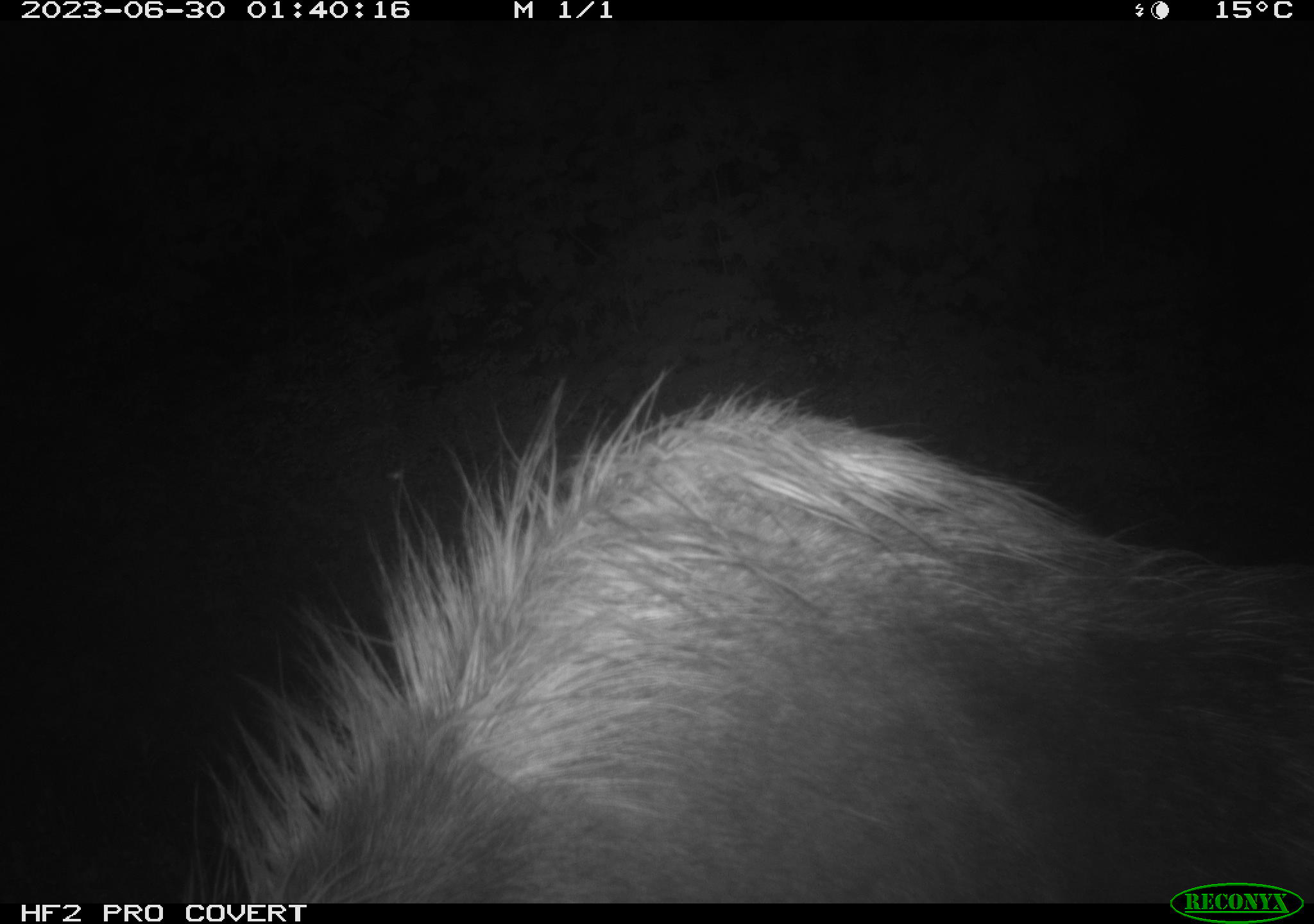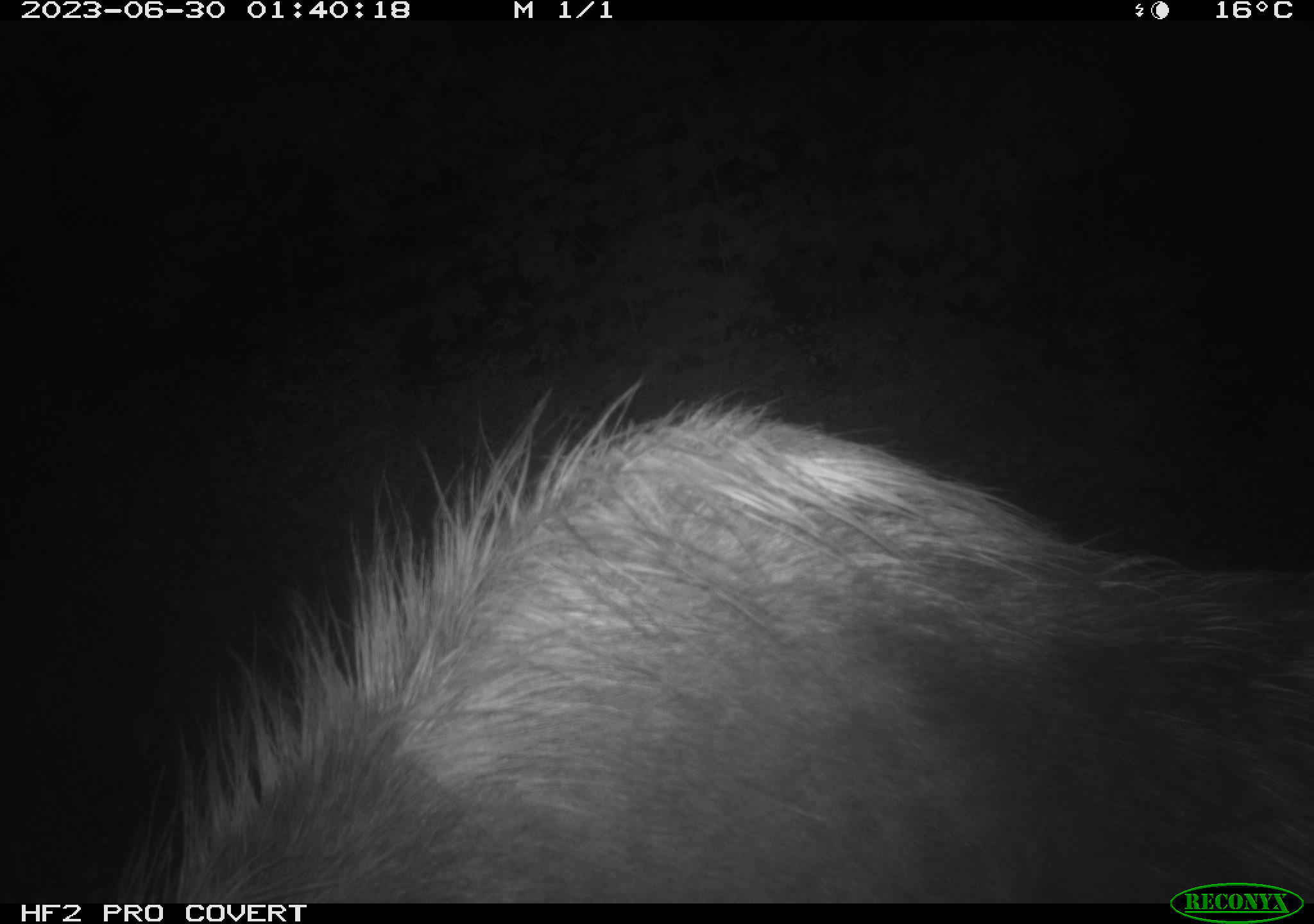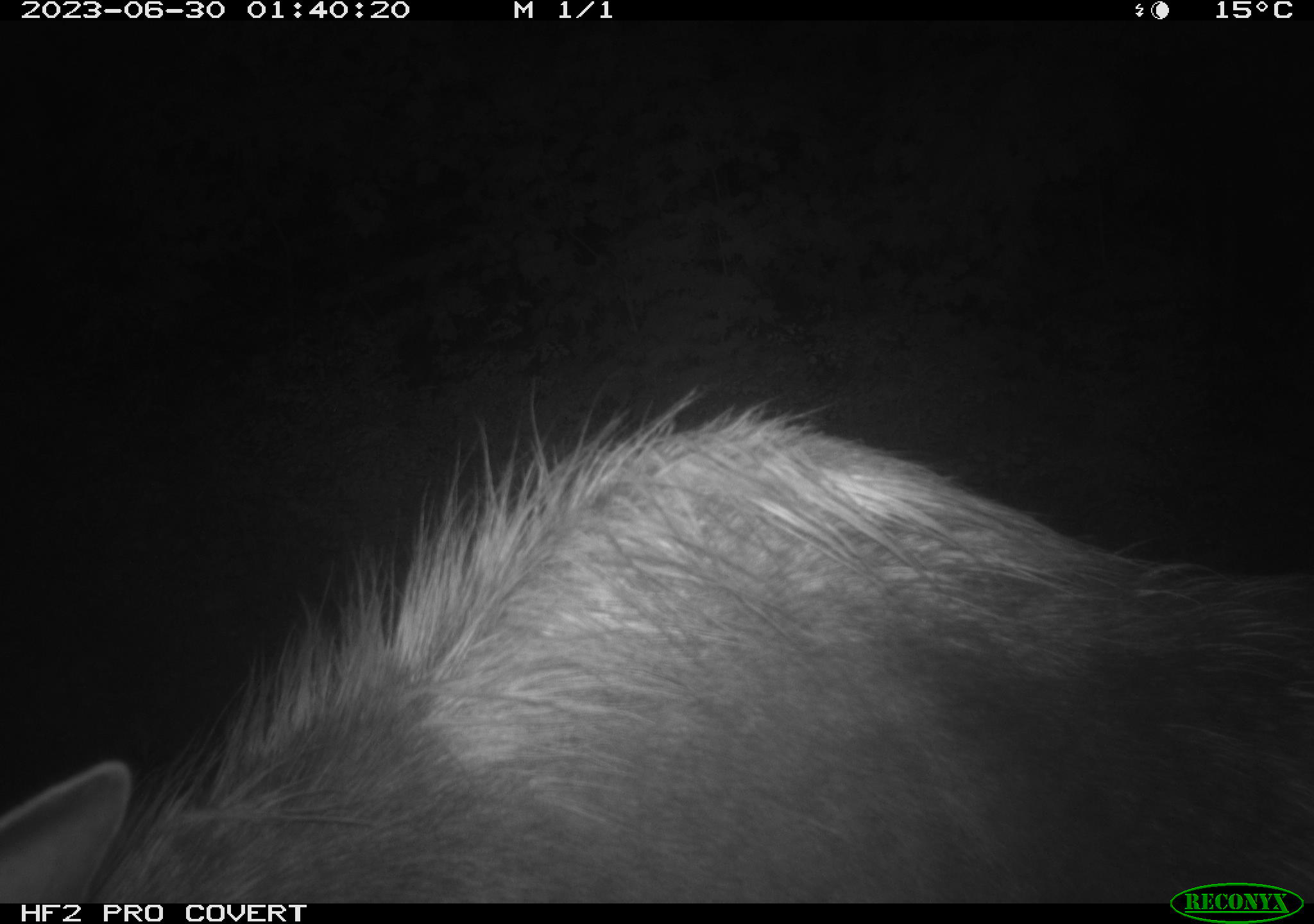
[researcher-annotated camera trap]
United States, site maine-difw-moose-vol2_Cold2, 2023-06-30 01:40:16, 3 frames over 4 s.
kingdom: Animalia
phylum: Chordata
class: Mammalia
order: Artiodactyla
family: Cervidae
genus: Alces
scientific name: Alces alces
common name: moose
Moose (Alces alces).